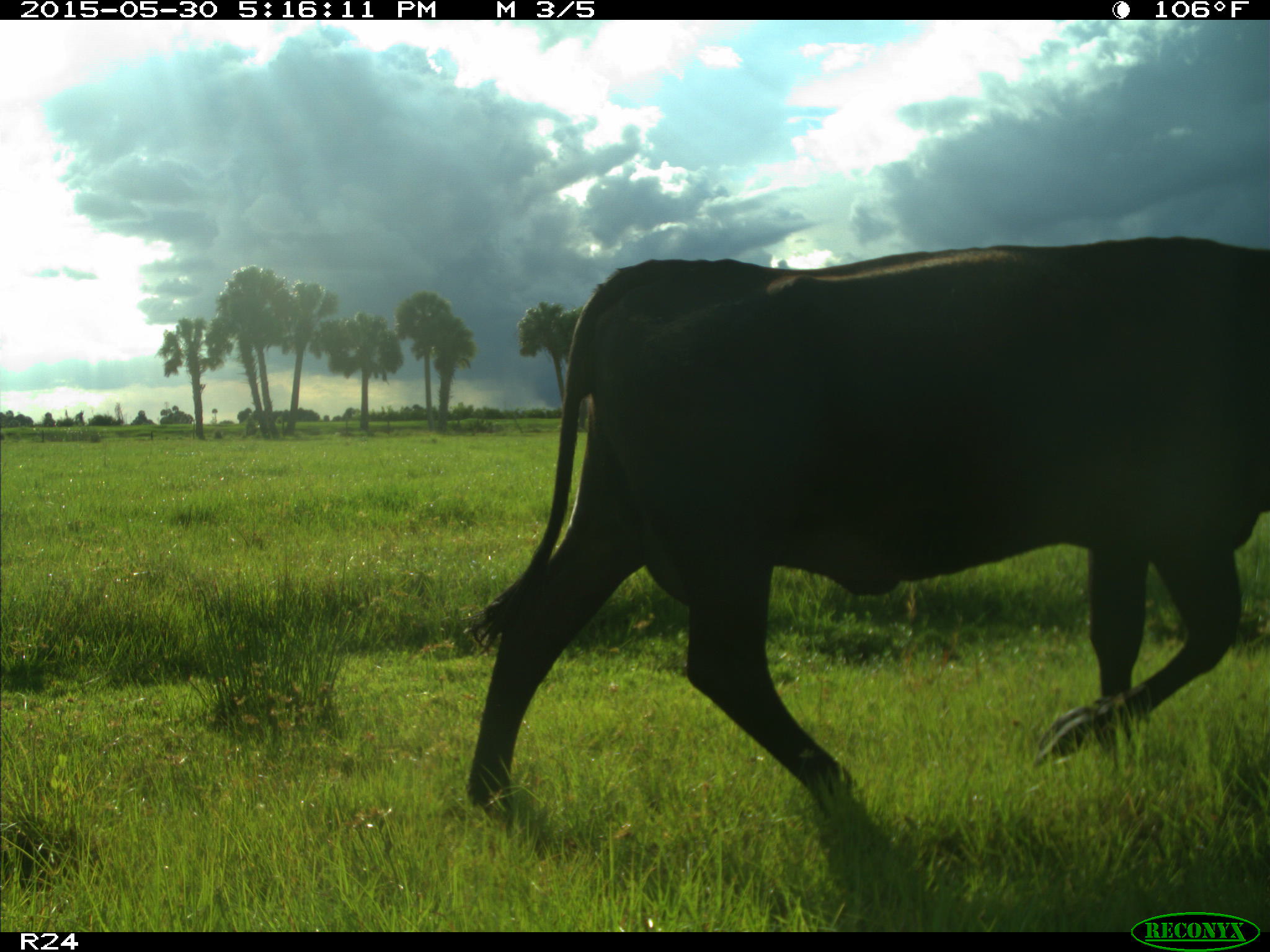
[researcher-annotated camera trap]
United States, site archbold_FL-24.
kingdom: Animalia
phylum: Chordata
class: Mammalia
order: Artiodactyla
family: Bovidae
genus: Bos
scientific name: Bos taurus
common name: domestic cow